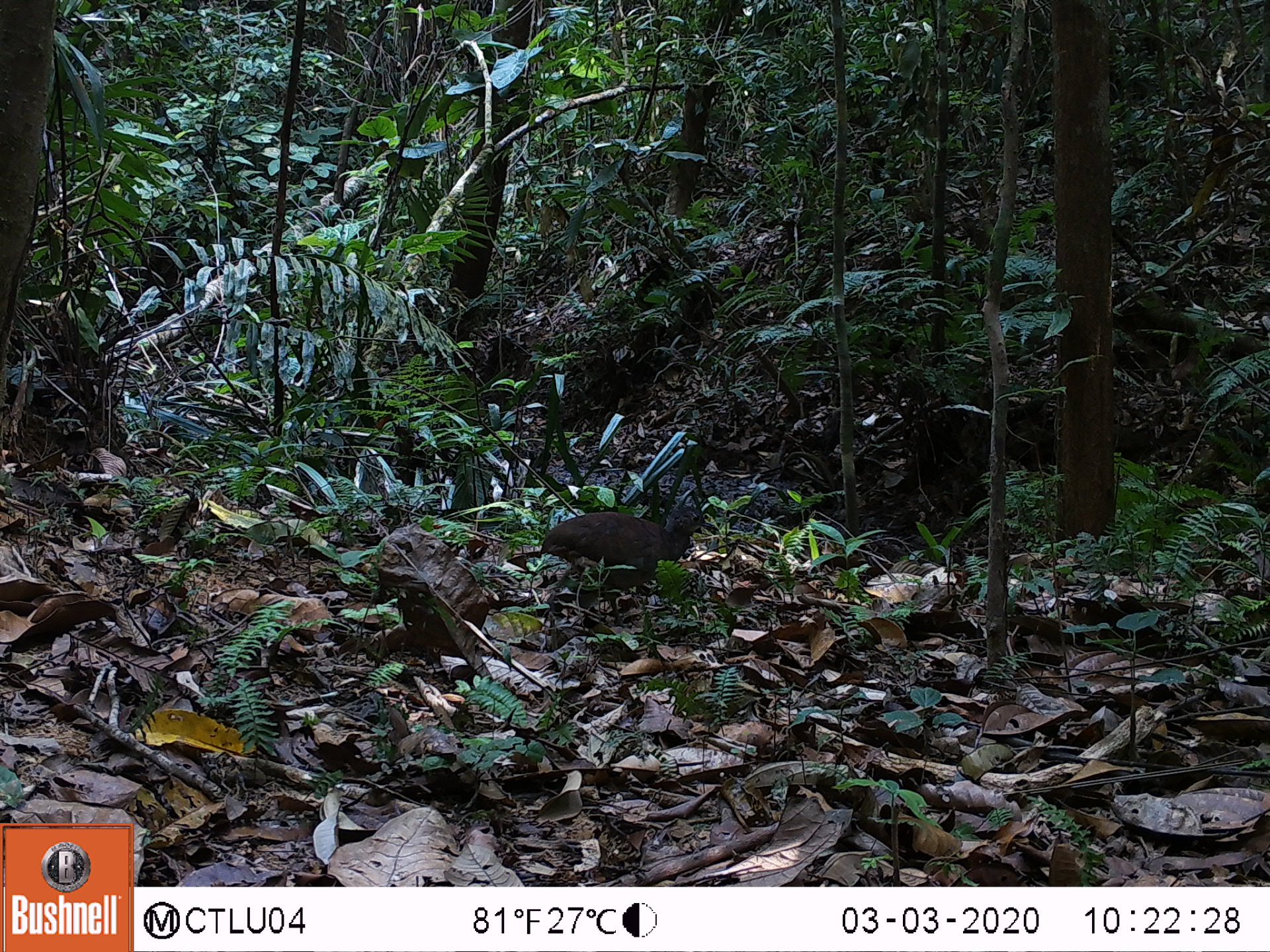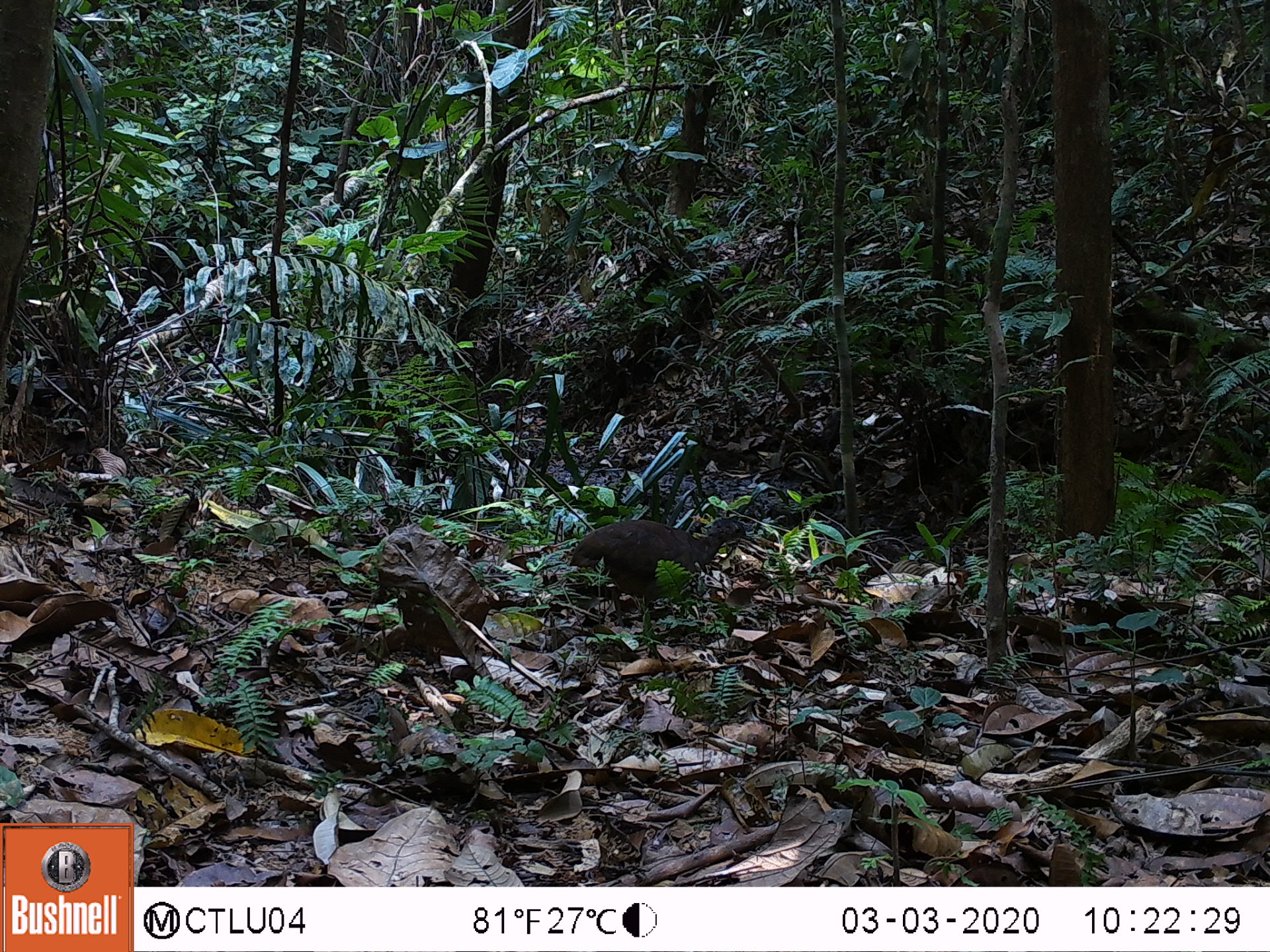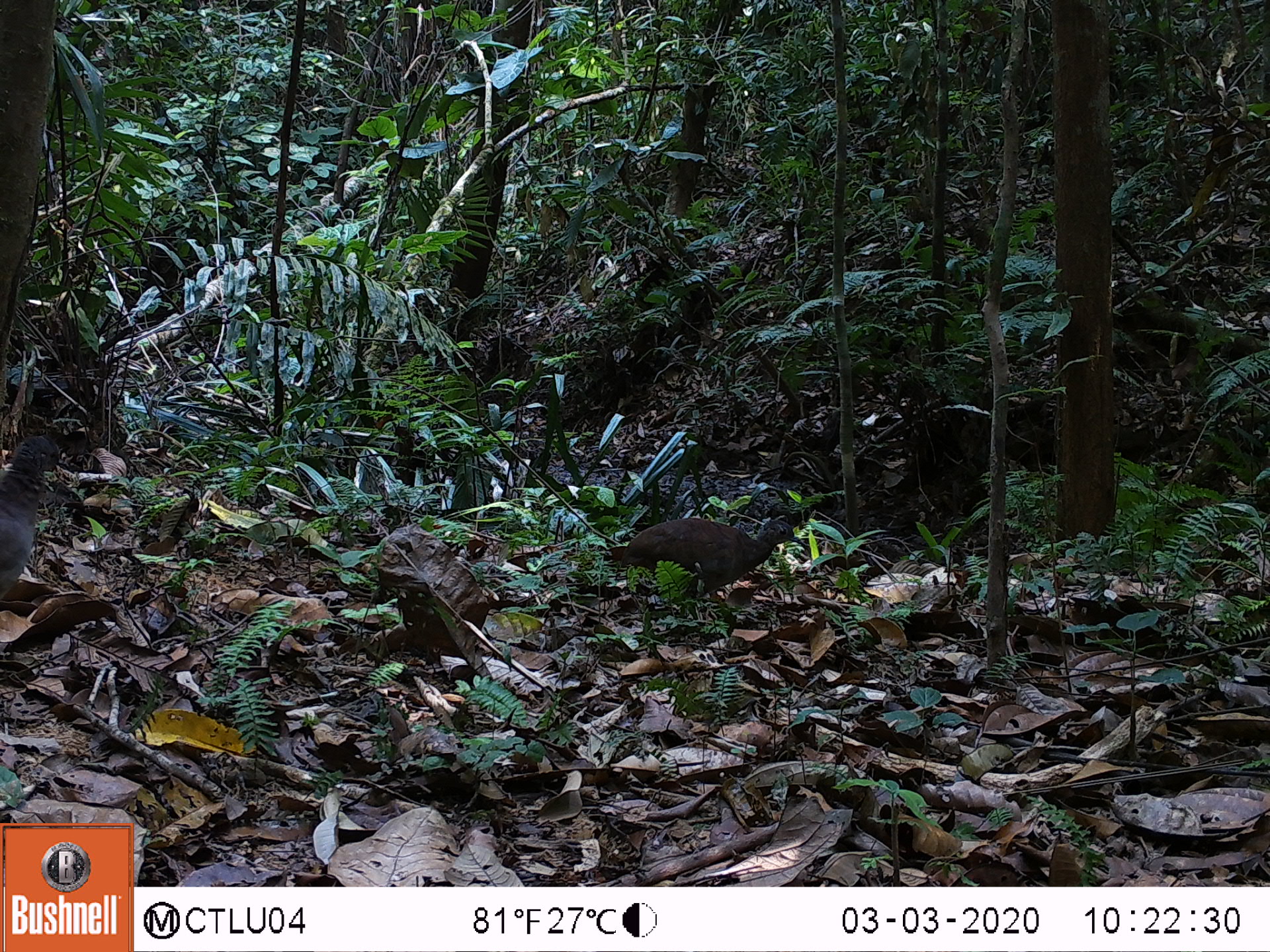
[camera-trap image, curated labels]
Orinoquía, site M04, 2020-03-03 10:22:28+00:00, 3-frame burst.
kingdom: Animalia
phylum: Chordata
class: Aves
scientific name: Aves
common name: bird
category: unknown bird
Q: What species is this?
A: Unknown bird (bird) (Aves).